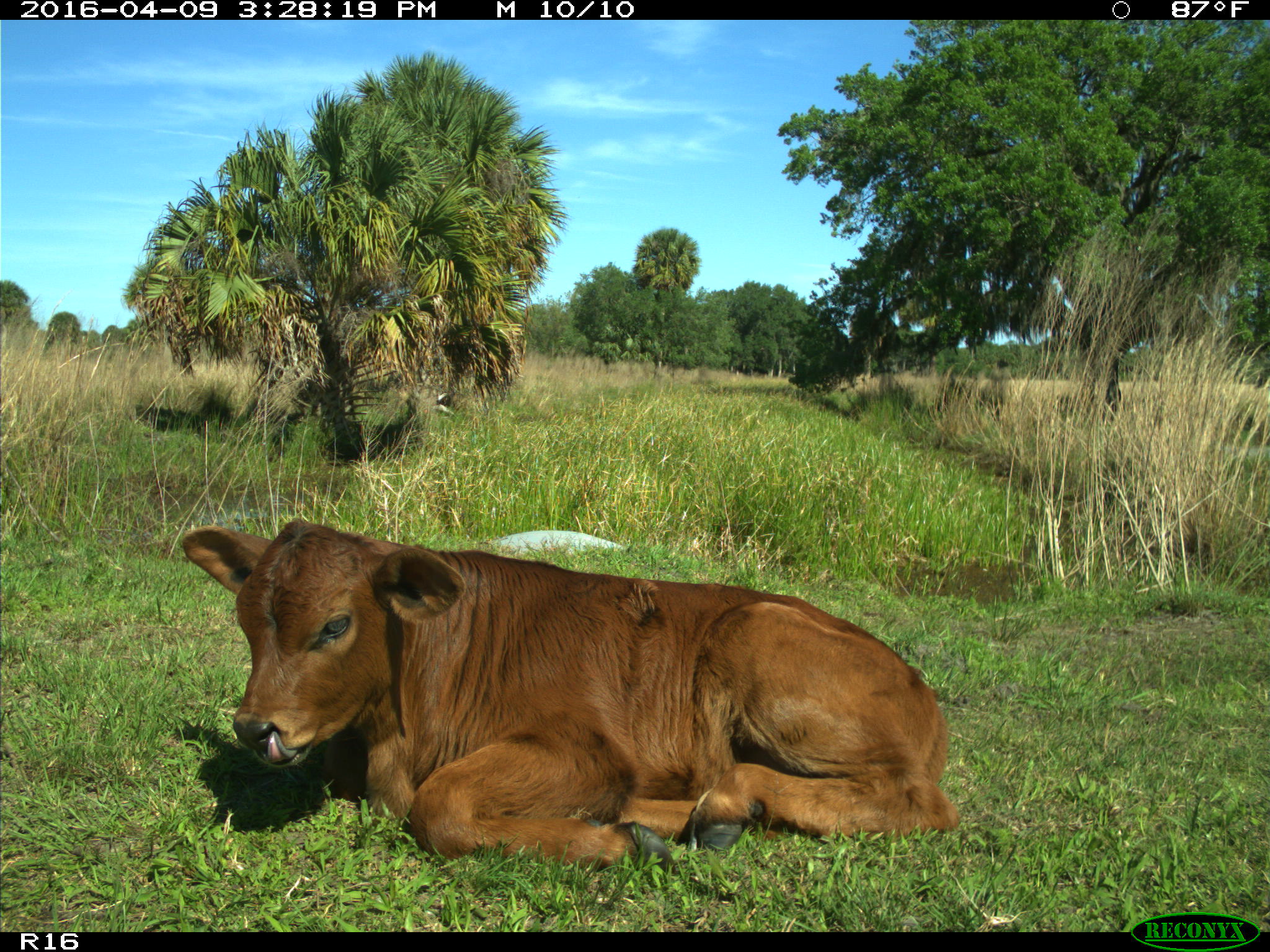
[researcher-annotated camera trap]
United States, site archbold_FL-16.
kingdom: Animalia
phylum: Chordata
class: Mammalia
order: Artiodactyla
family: Bovidae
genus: Bos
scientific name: Bos taurus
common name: domestic cow